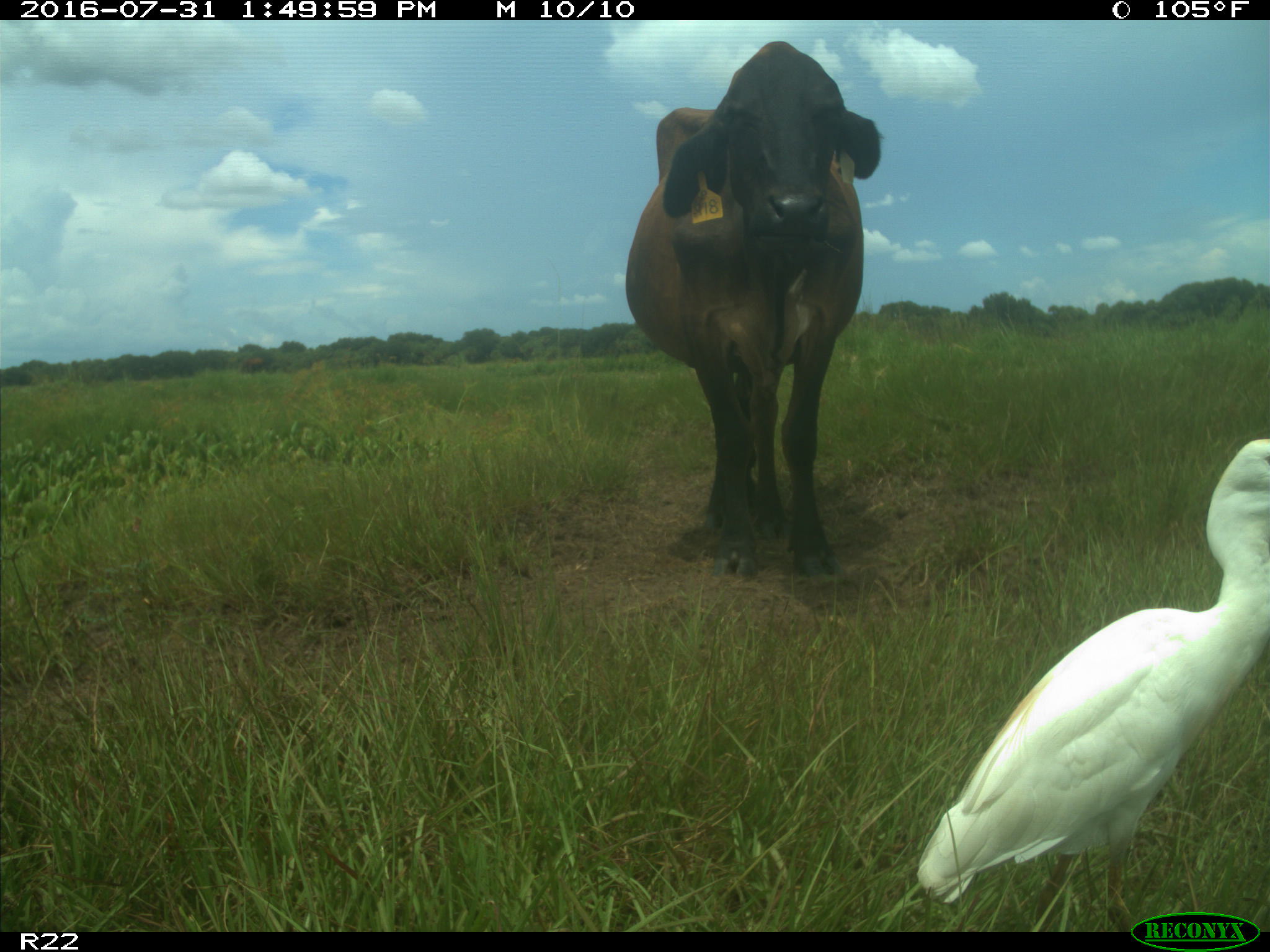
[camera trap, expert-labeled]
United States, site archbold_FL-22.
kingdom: Animalia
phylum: Chordata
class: Mammalia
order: Artiodactyla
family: Bovidae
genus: Bos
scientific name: Bos taurus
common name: domestic cow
Bos taurus (domestic cow).